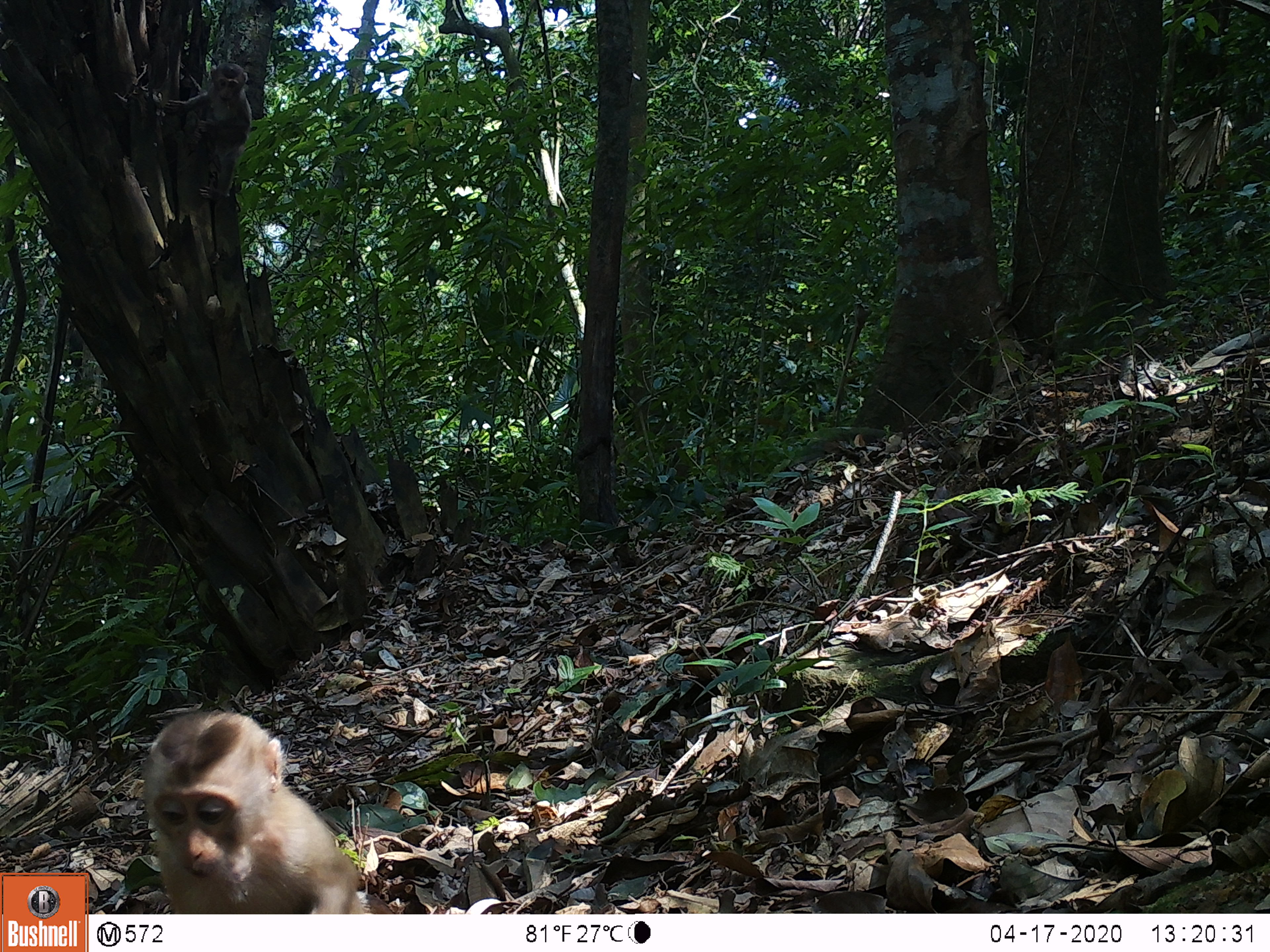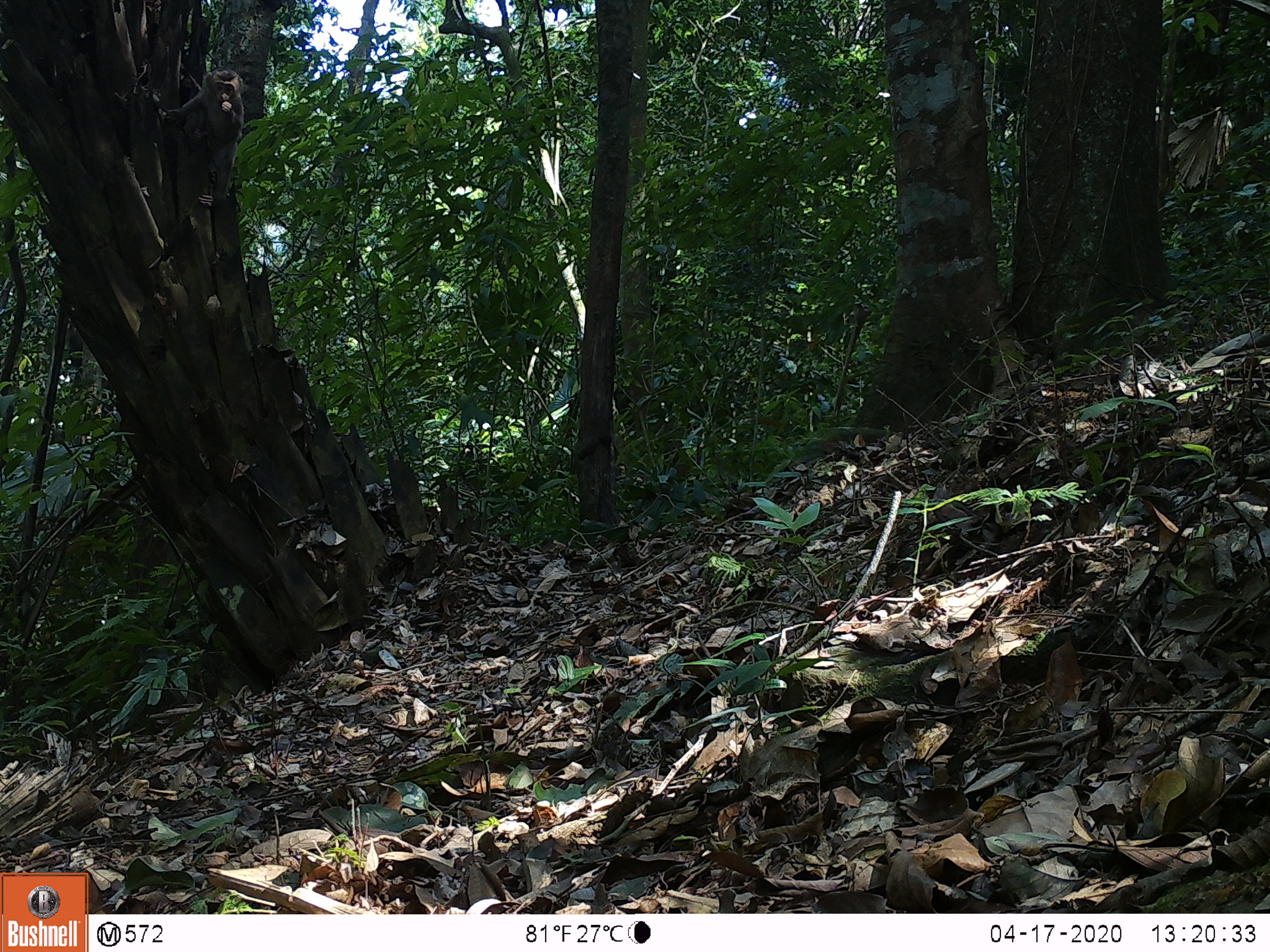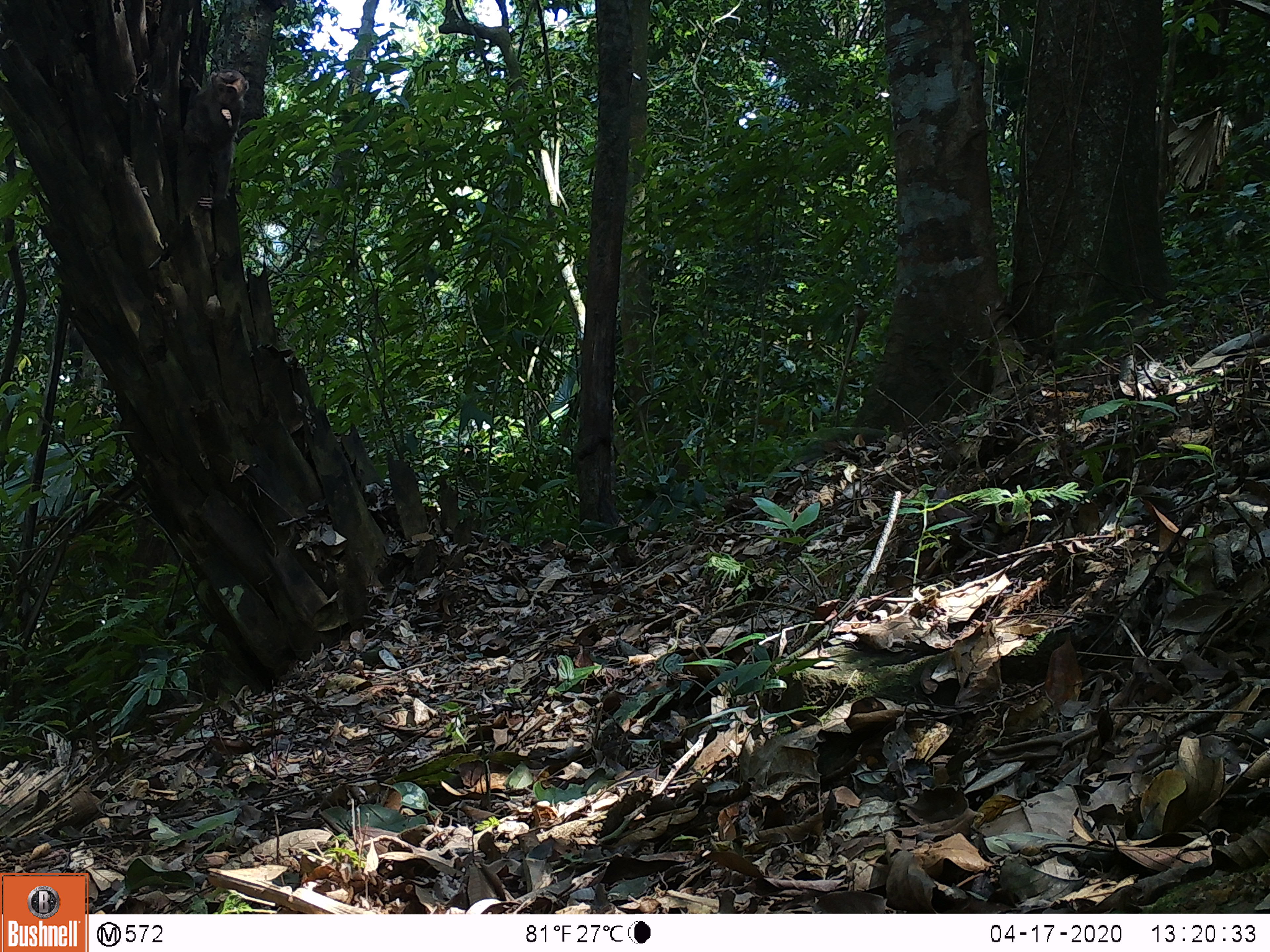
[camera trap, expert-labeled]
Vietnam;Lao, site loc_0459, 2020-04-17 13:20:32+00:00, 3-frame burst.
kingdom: Animalia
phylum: Chordata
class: Mammalia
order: Primates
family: Cercopithecidae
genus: Macaca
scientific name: Macaca nemestrina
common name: pig-tailed macaque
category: pig tailed macaque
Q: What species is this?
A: Pig tailed macaque (pig-tailed macaque) (Macaca nemestrina).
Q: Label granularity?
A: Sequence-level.